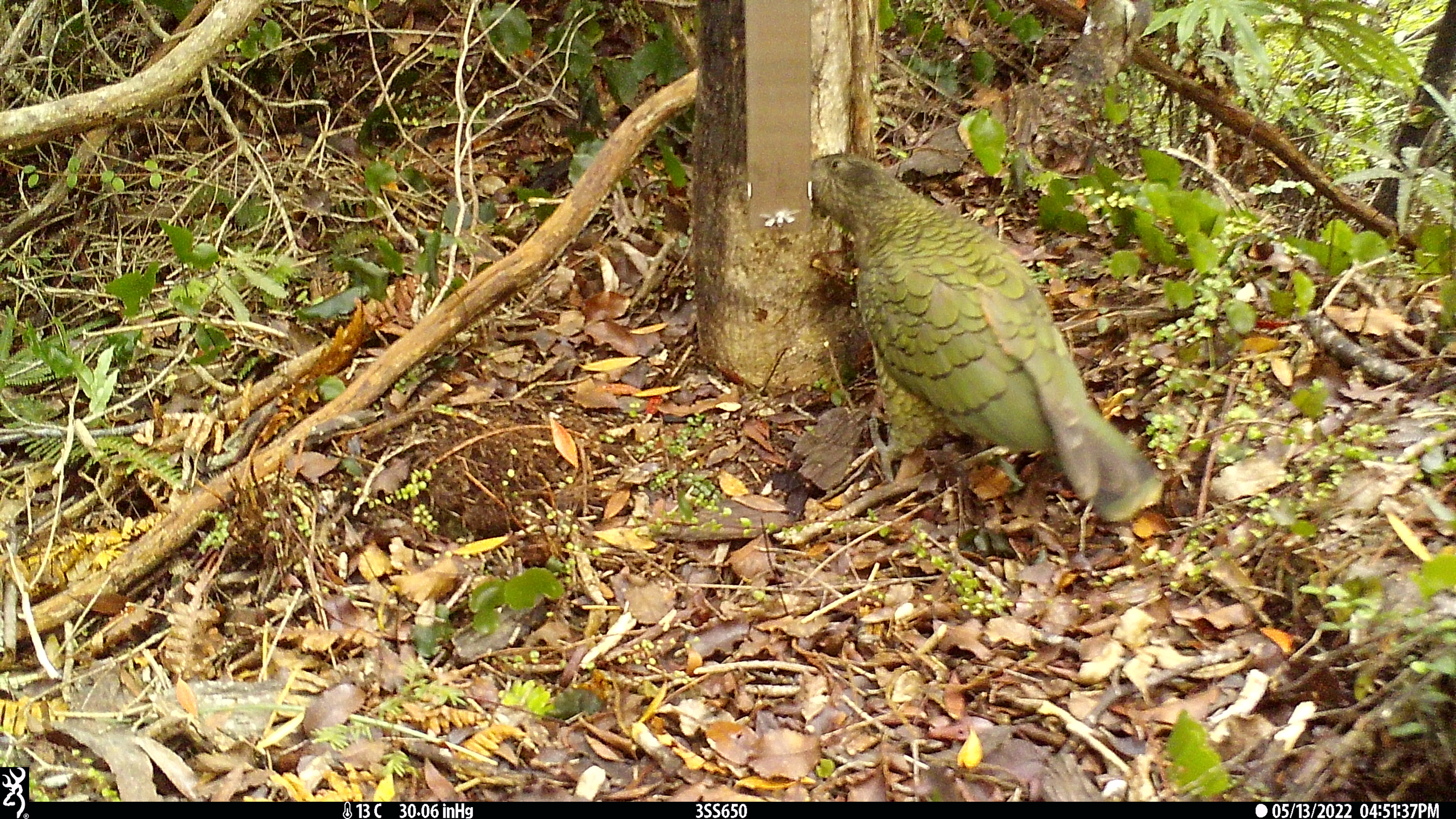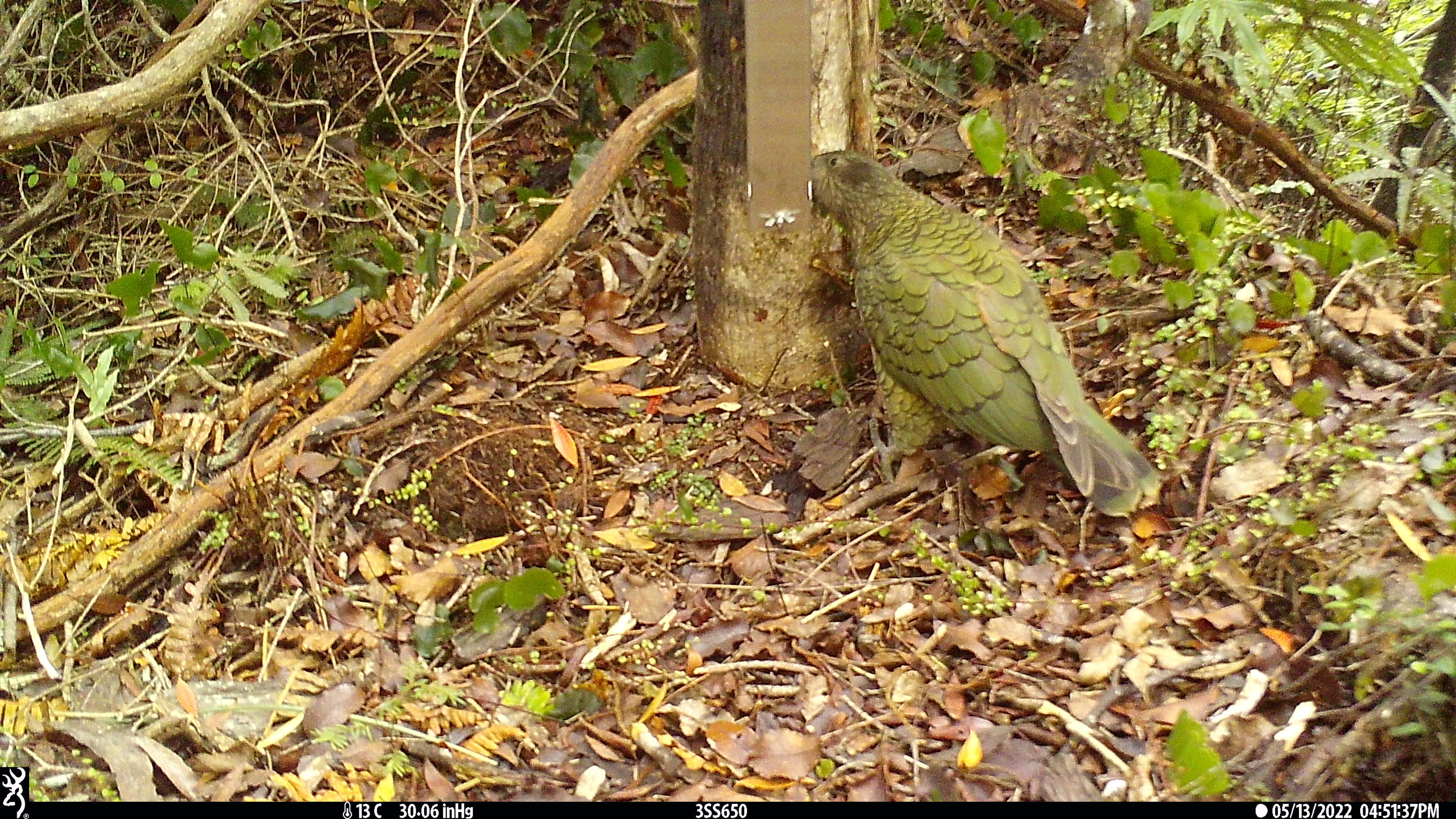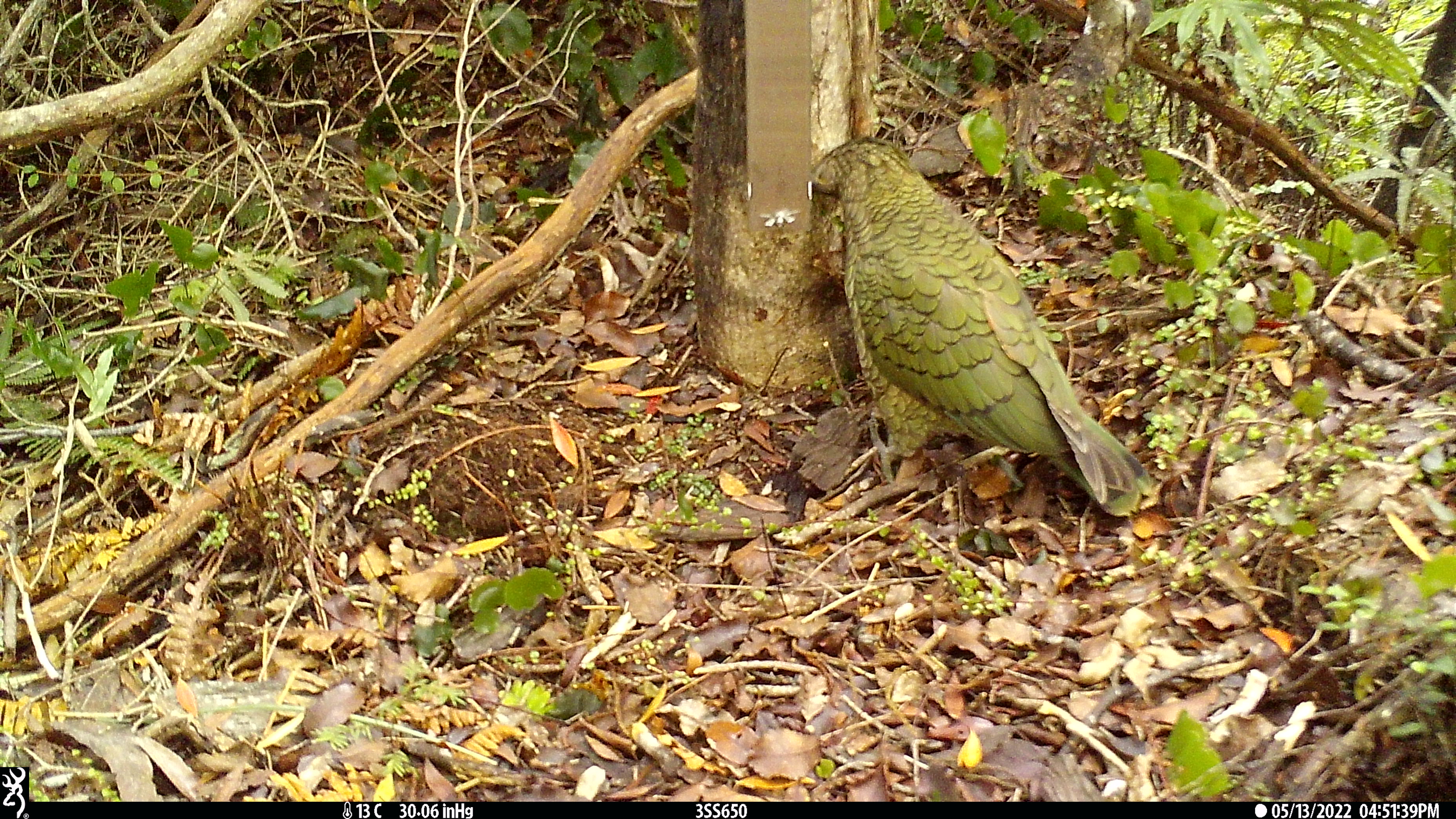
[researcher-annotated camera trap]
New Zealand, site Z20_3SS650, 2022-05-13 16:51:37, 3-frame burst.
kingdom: Animalia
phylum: Chordata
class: Aves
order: Psittaciformes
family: Strigopidae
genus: Nestor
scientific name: Nestor notabilis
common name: kea